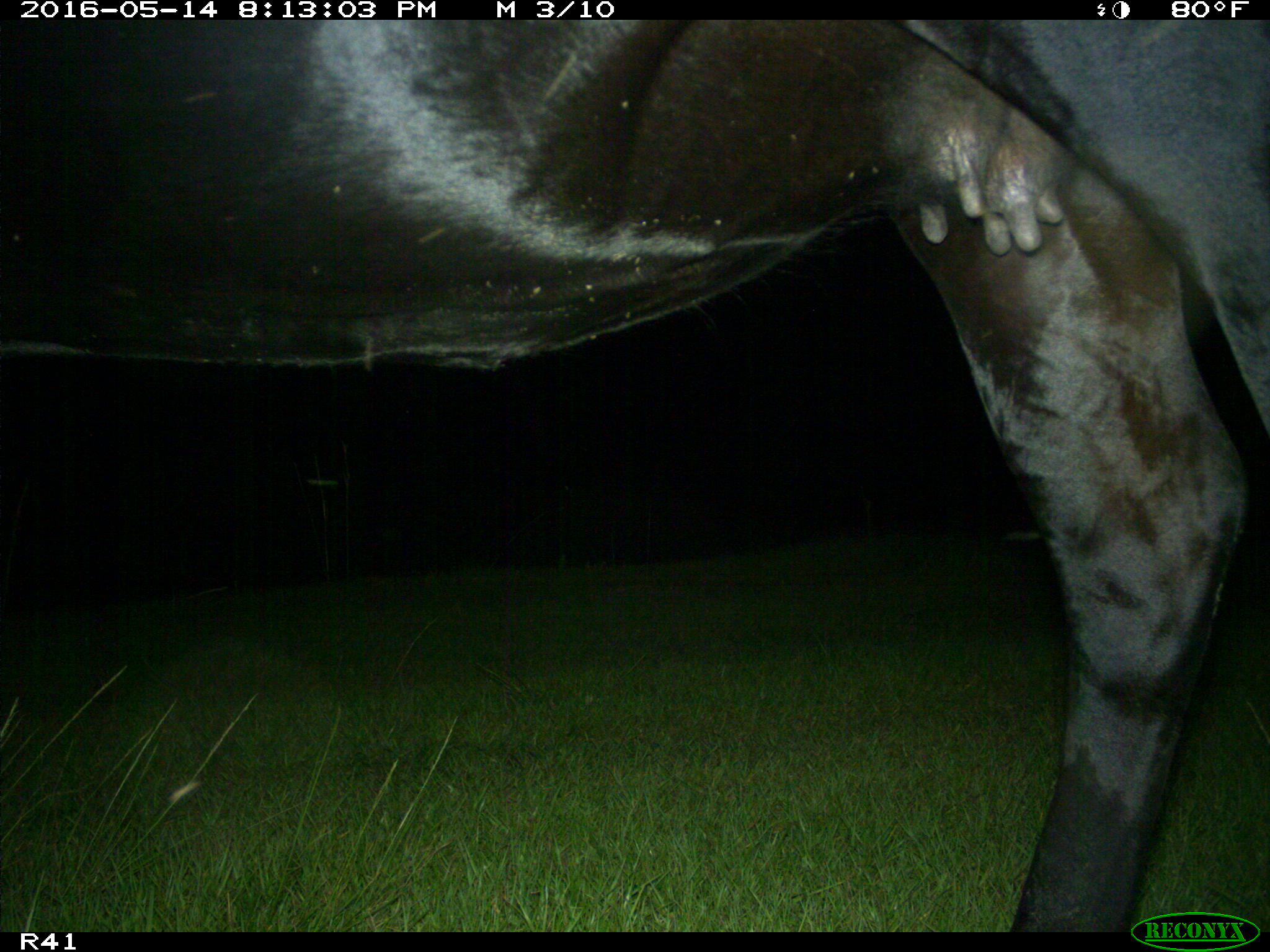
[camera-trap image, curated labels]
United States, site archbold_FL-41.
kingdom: Animalia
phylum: Chordata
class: Mammalia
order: Artiodactyla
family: Bovidae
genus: Bos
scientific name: Bos taurus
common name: domestic cow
Bos taurus (domestic cow).